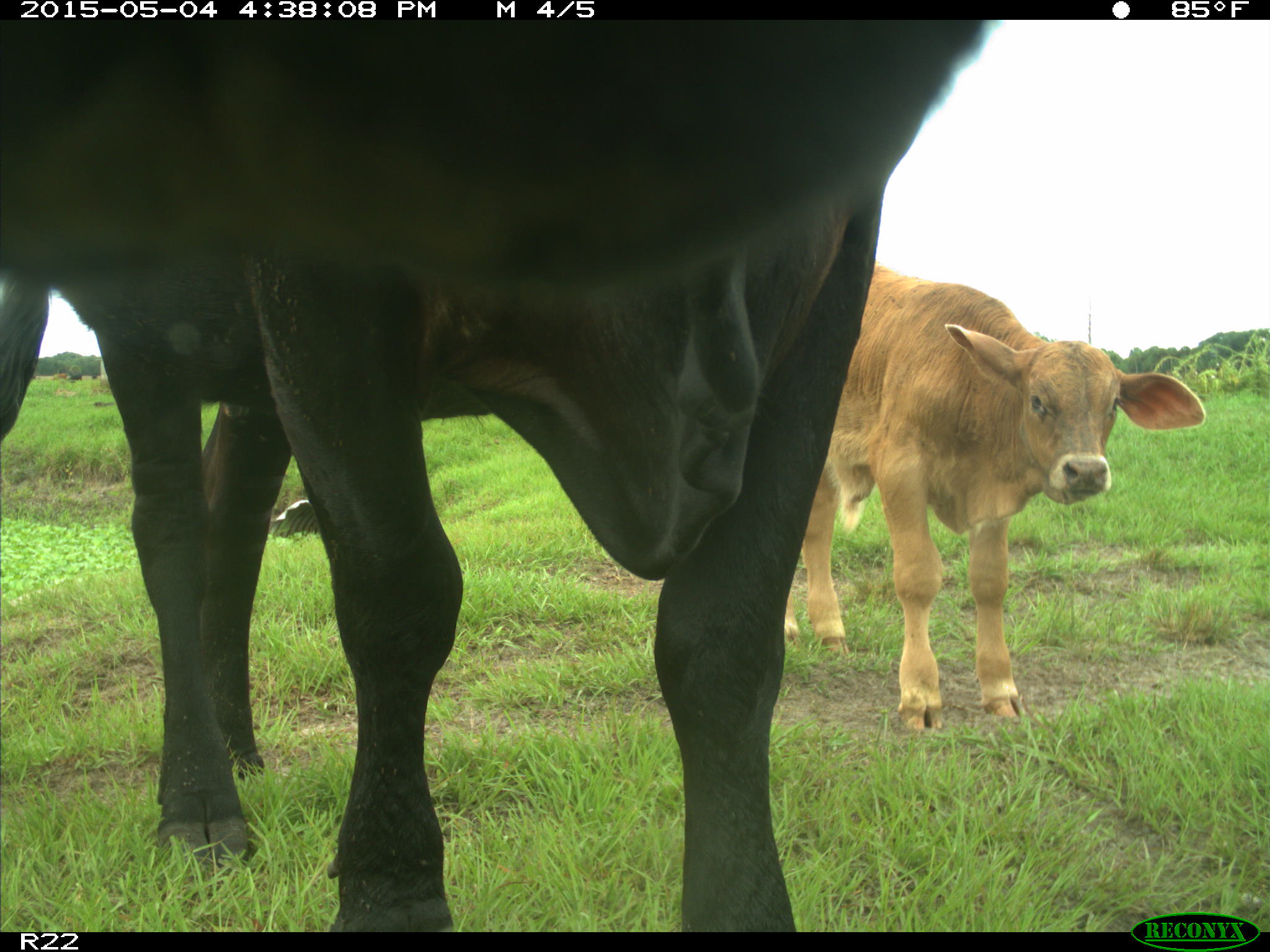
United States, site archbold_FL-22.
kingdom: Animalia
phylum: Chordata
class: Mammalia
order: Artiodactyla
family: Bovidae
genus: Bos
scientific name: Bos taurus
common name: domestic cow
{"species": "Bos taurus (domestic cow)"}